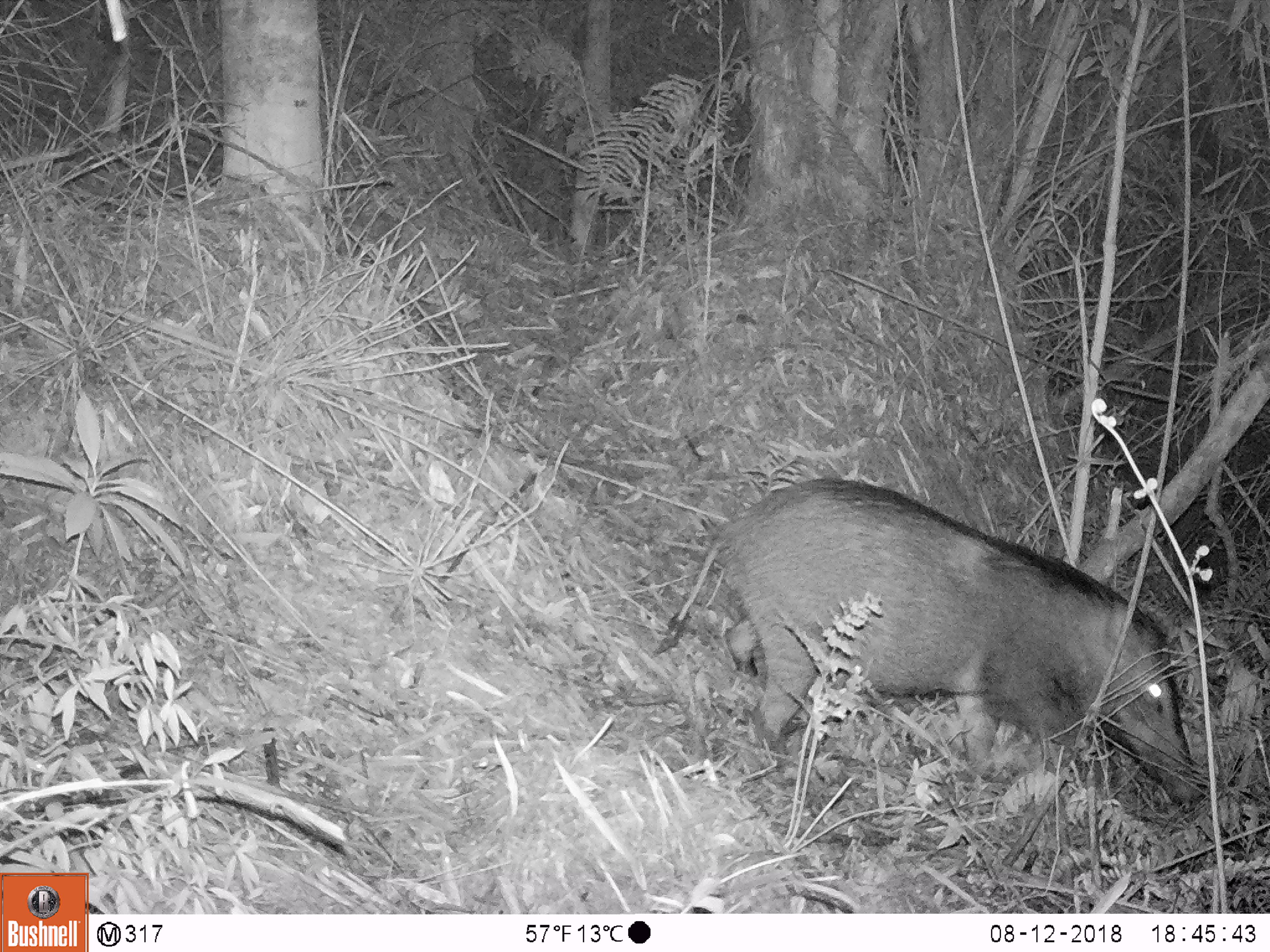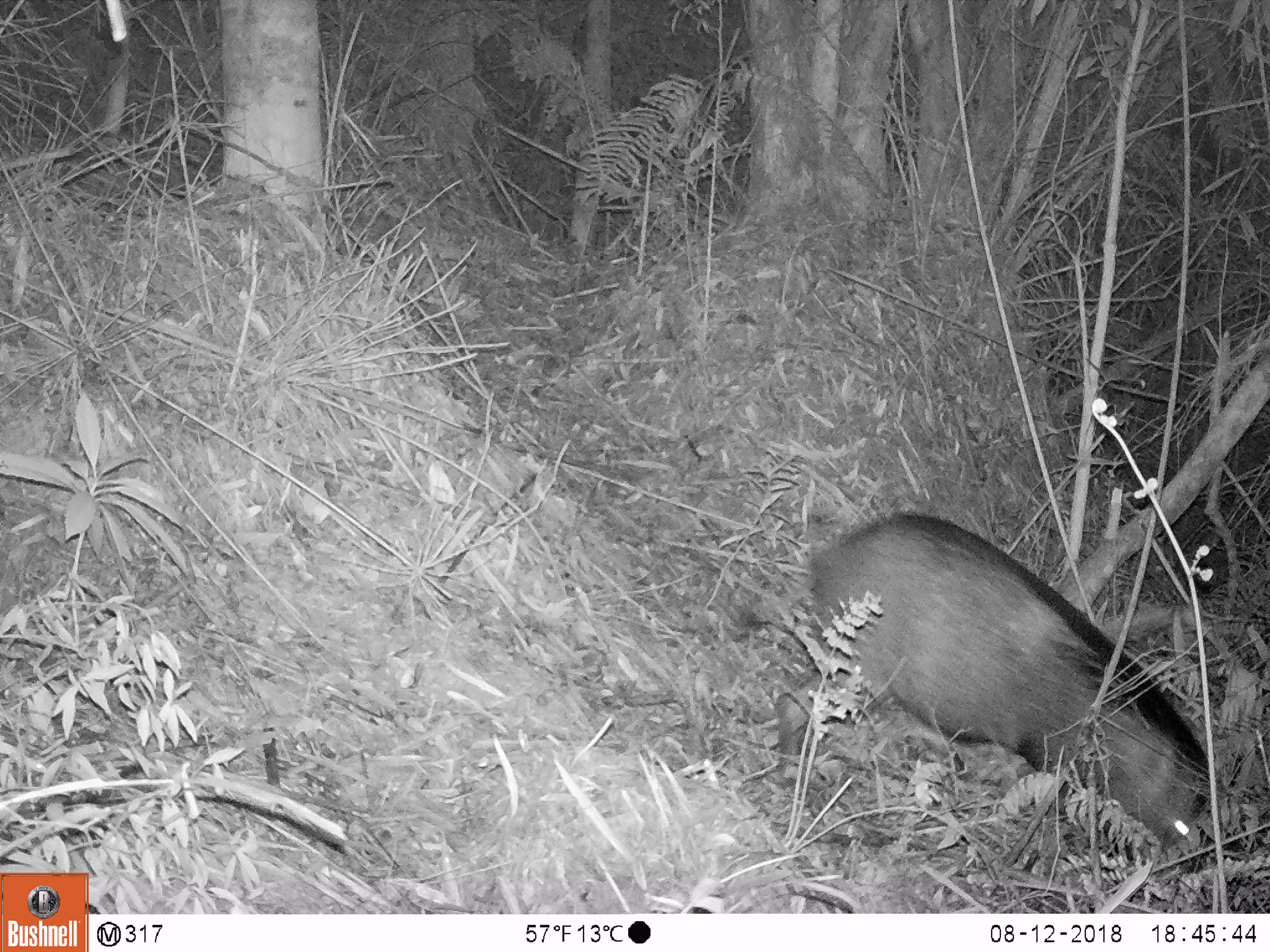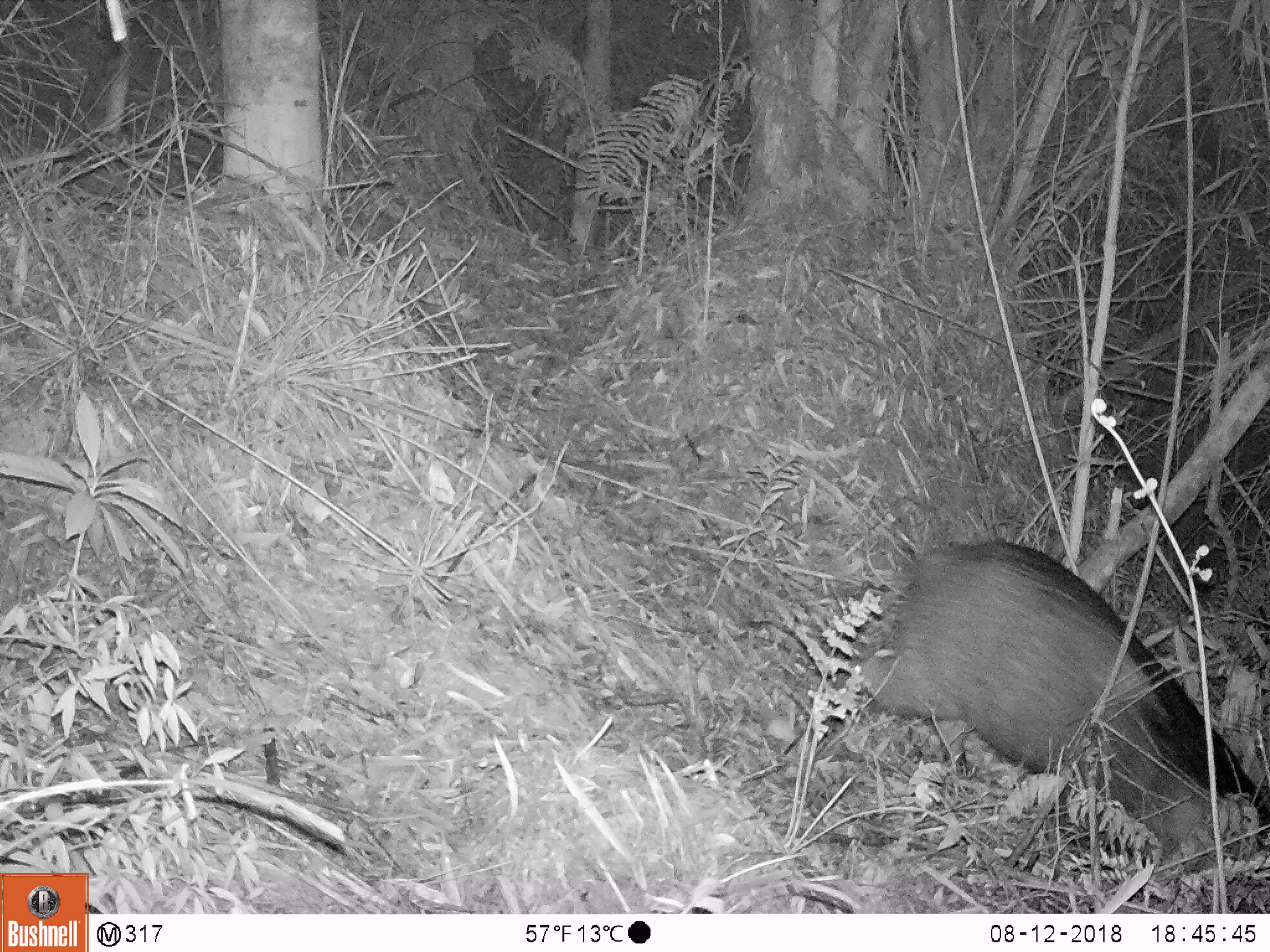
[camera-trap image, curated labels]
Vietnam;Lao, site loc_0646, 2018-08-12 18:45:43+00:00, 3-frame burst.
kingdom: Animalia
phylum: Chordata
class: Mammalia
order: Artiodactyla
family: Suidae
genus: Sus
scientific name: Sus scrofa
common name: eurasian wild pig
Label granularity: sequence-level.